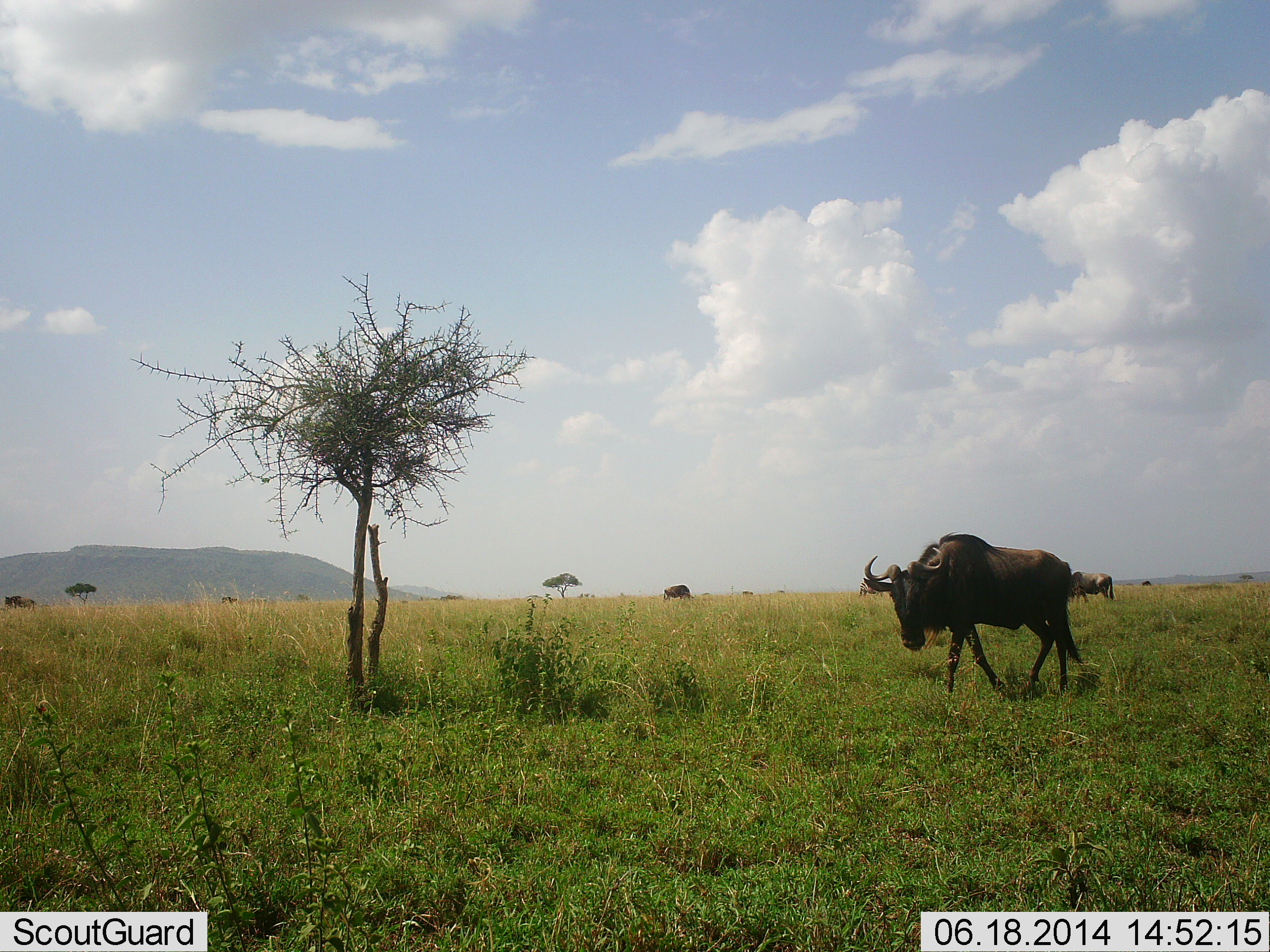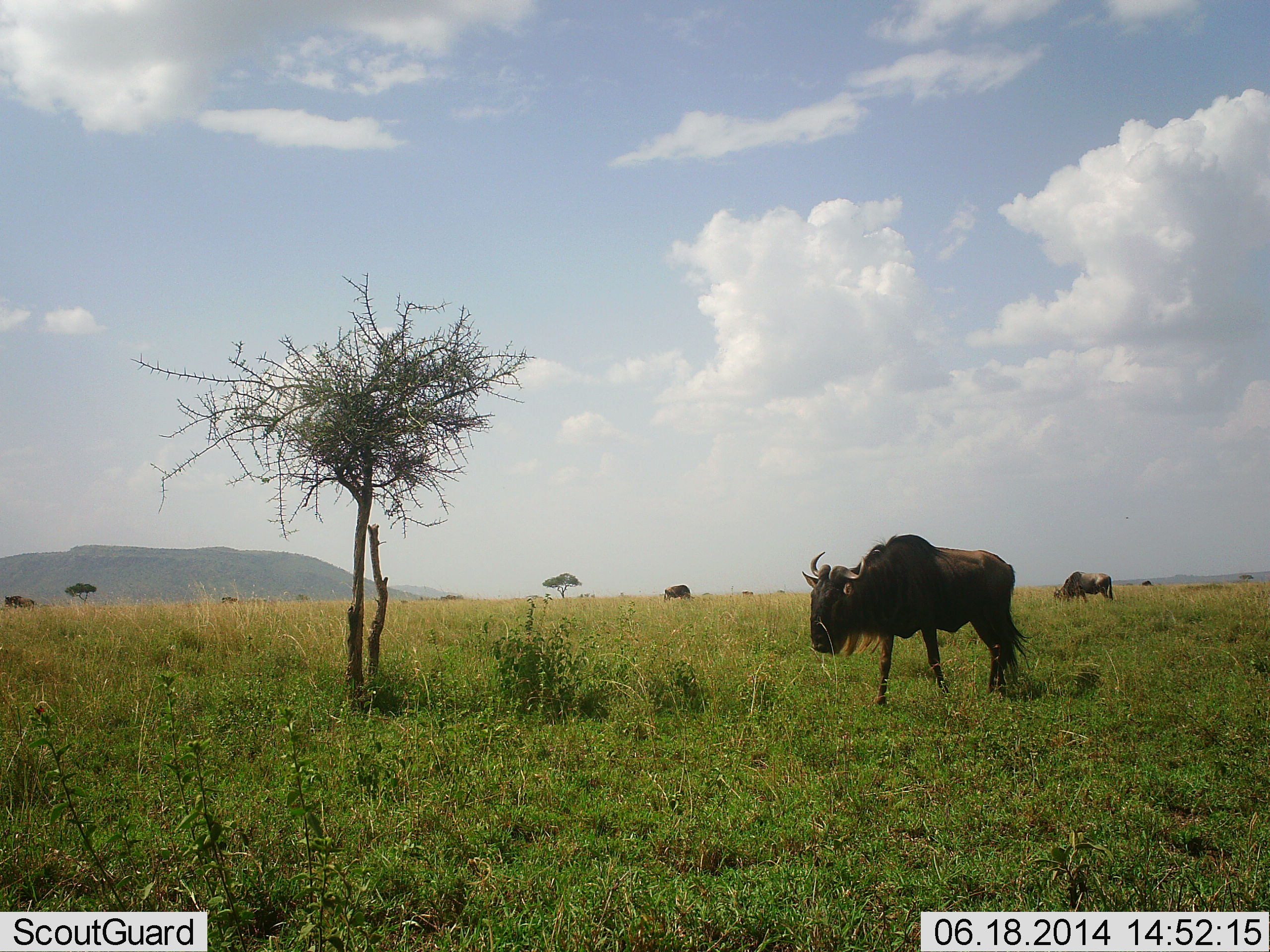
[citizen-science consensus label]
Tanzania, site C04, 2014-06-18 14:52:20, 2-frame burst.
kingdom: Animalia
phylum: Chordata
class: Mammalia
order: Artiodactyla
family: Bovidae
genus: Connochaetes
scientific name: Connochaetes taurinus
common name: blue wildebeest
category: wildebeest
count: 4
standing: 60%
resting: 0%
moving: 90%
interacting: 0%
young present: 0%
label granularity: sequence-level